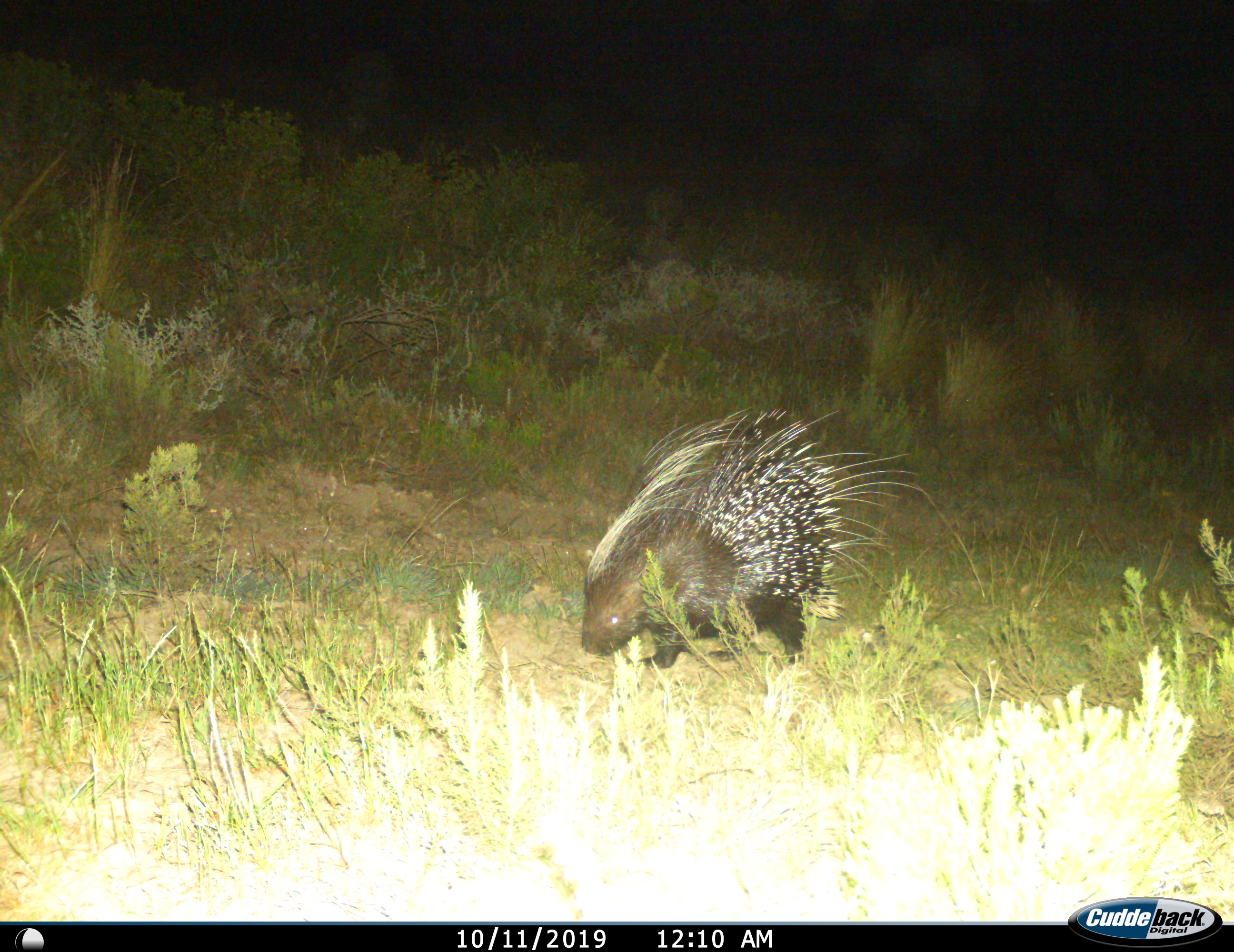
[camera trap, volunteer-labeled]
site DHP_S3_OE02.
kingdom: Animalia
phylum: Chordata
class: Mammalia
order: Rodentia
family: Hystricidae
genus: Hystrix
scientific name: Hystrix cristata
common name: crested porcupine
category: porcupine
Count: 1.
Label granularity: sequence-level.